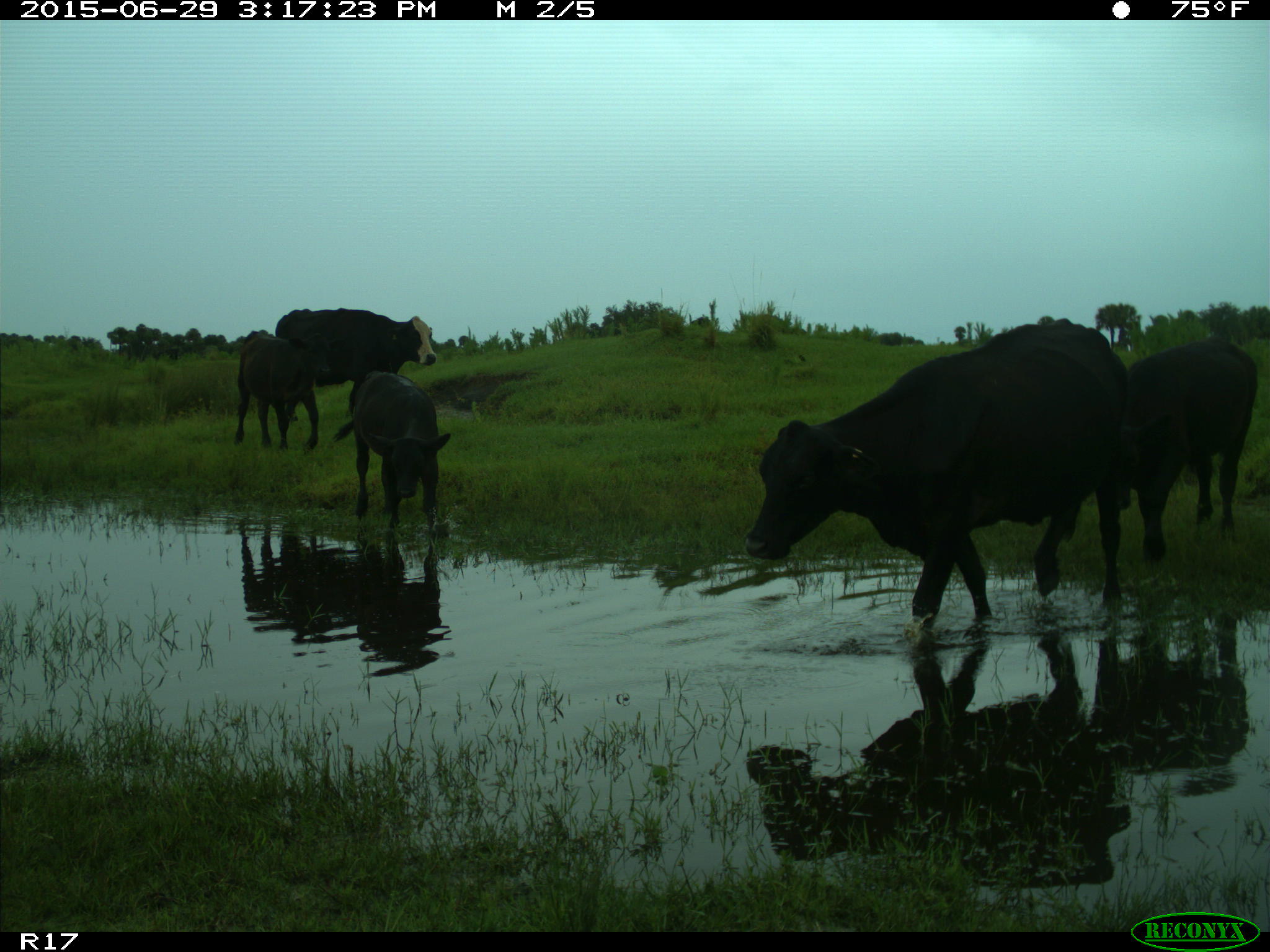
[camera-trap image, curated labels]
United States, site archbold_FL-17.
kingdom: Animalia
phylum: Chordata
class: Mammalia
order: Artiodactyla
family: Bovidae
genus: Bos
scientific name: Bos taurus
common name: domestic cow